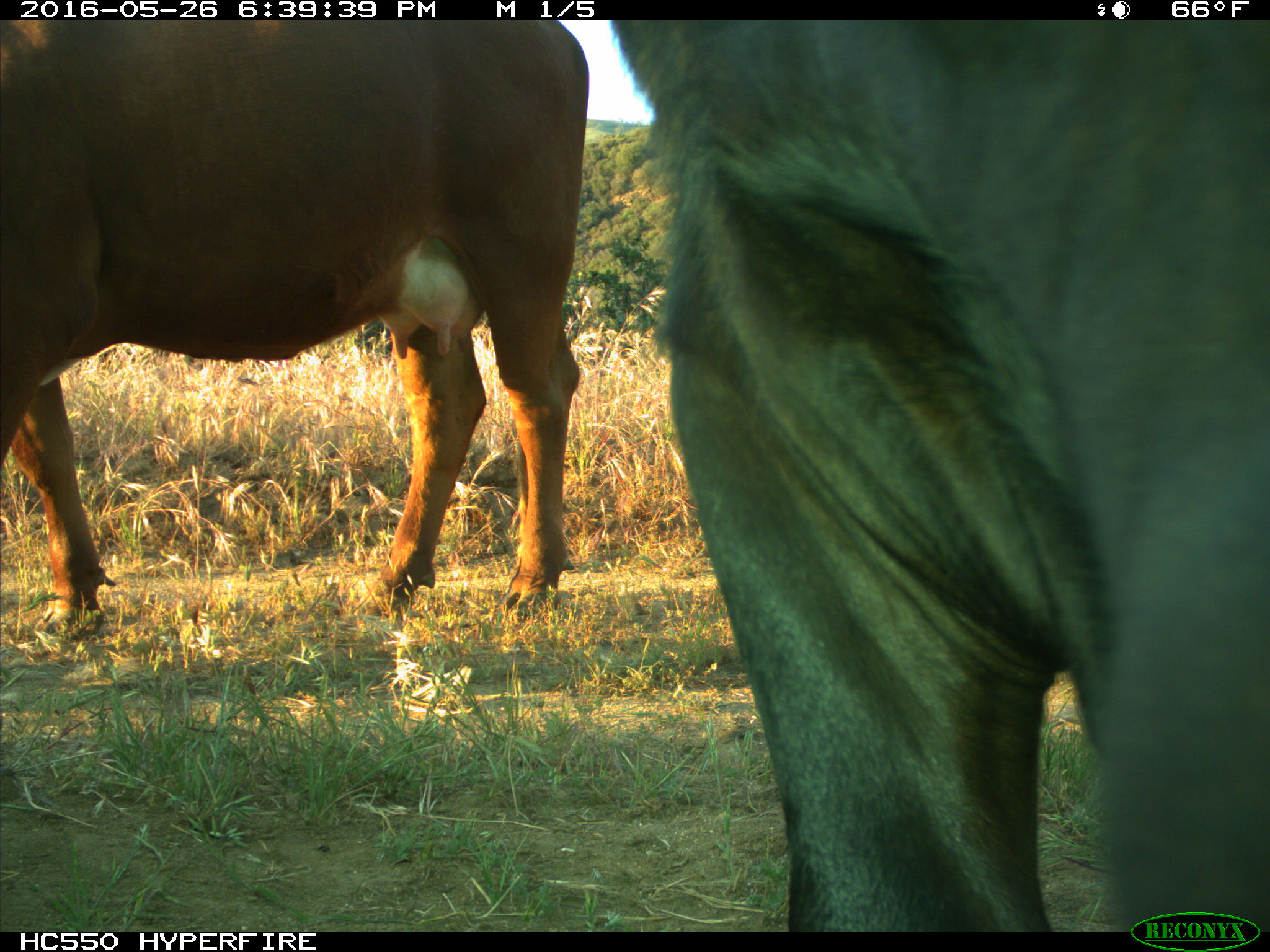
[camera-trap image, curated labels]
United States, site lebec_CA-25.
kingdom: Animalia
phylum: Chordata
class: Mammalia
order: Artiodactyla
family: Bovidae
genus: Bos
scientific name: Bos taurus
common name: domestic cow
Bos taurus (domestic cow).